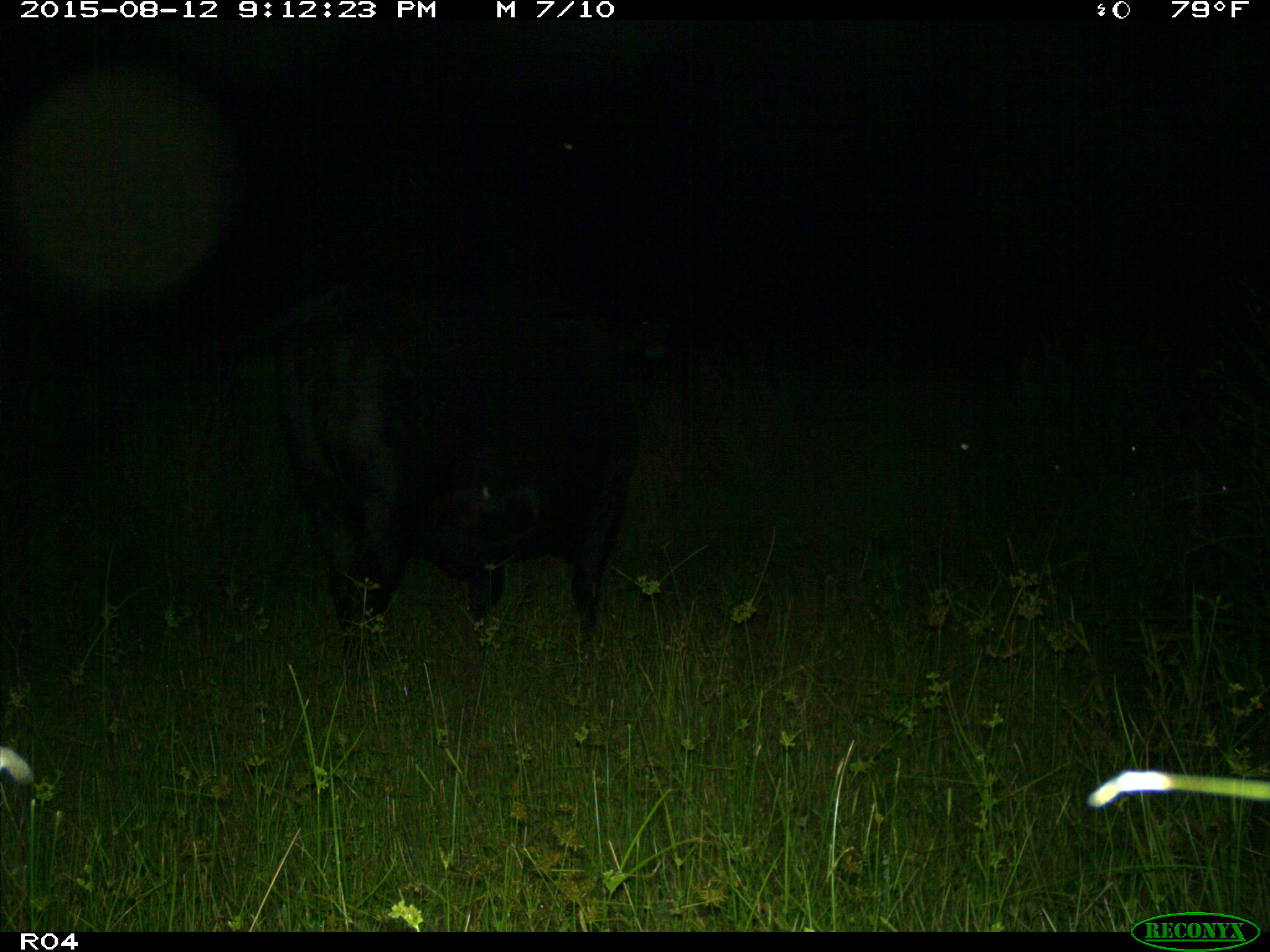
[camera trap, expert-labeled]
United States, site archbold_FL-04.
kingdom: Animalia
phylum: Chordata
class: Mammalia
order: Artiodactyla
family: Bovidae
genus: Bos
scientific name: Bos taurus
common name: domestic cow